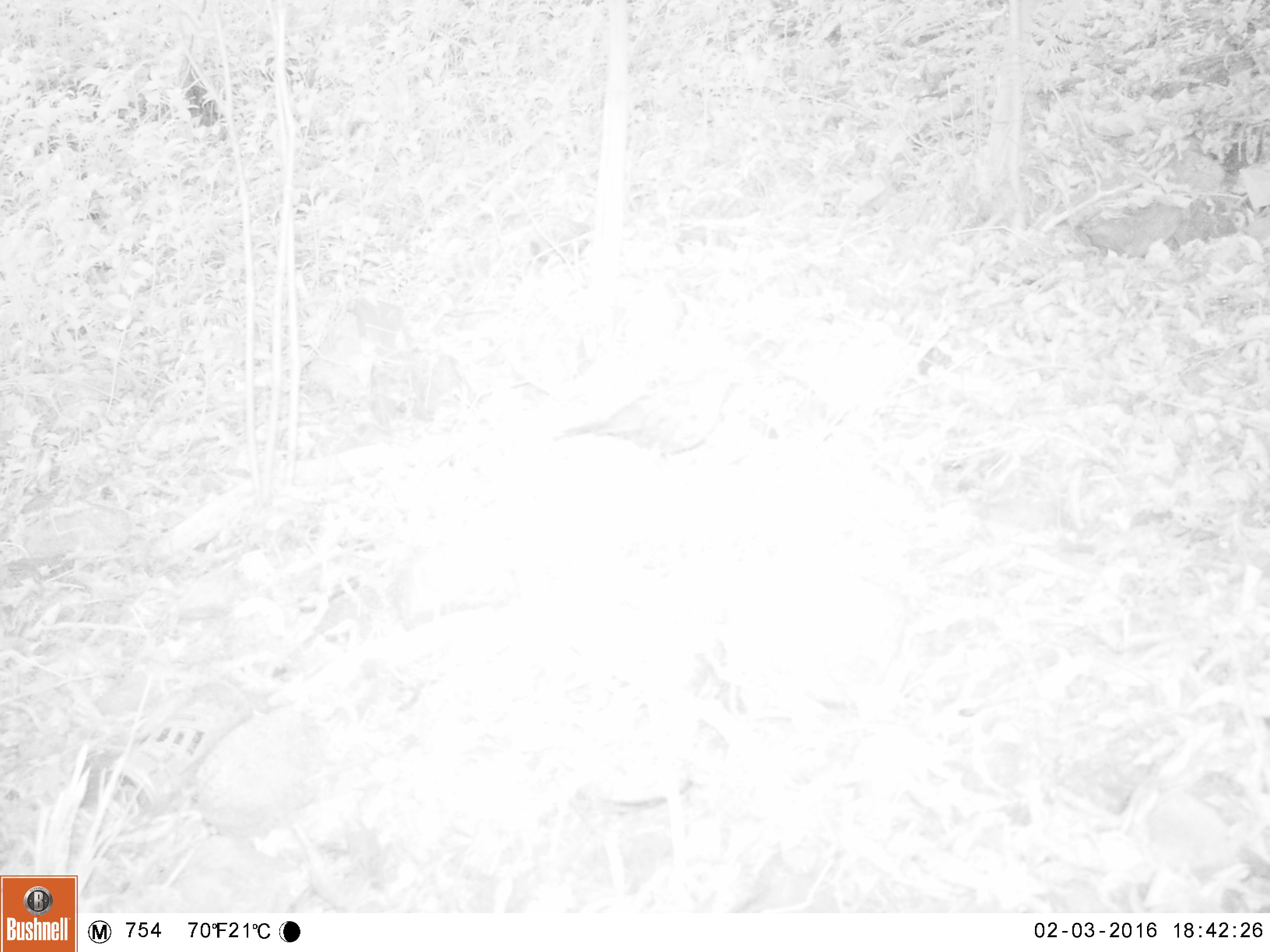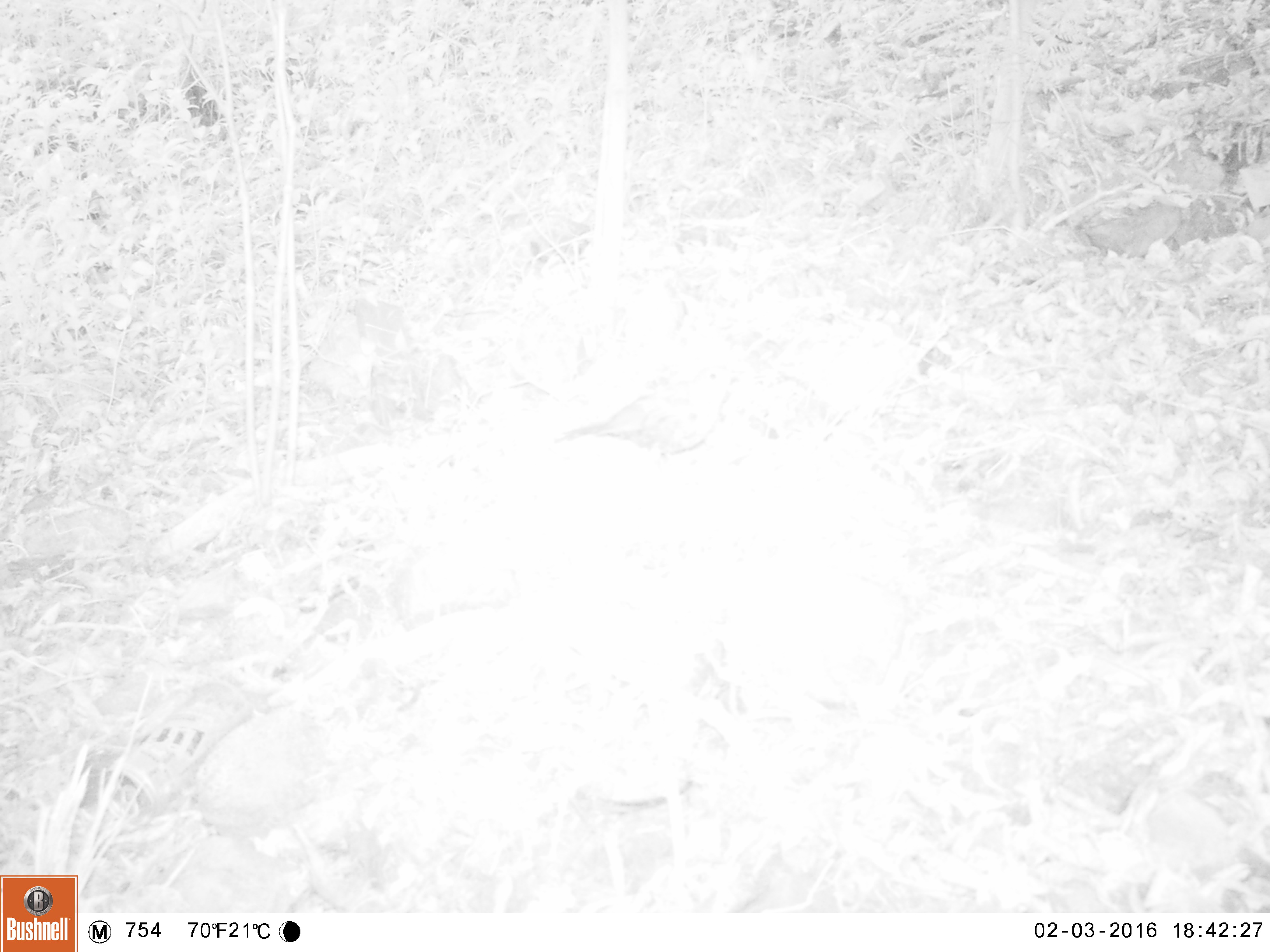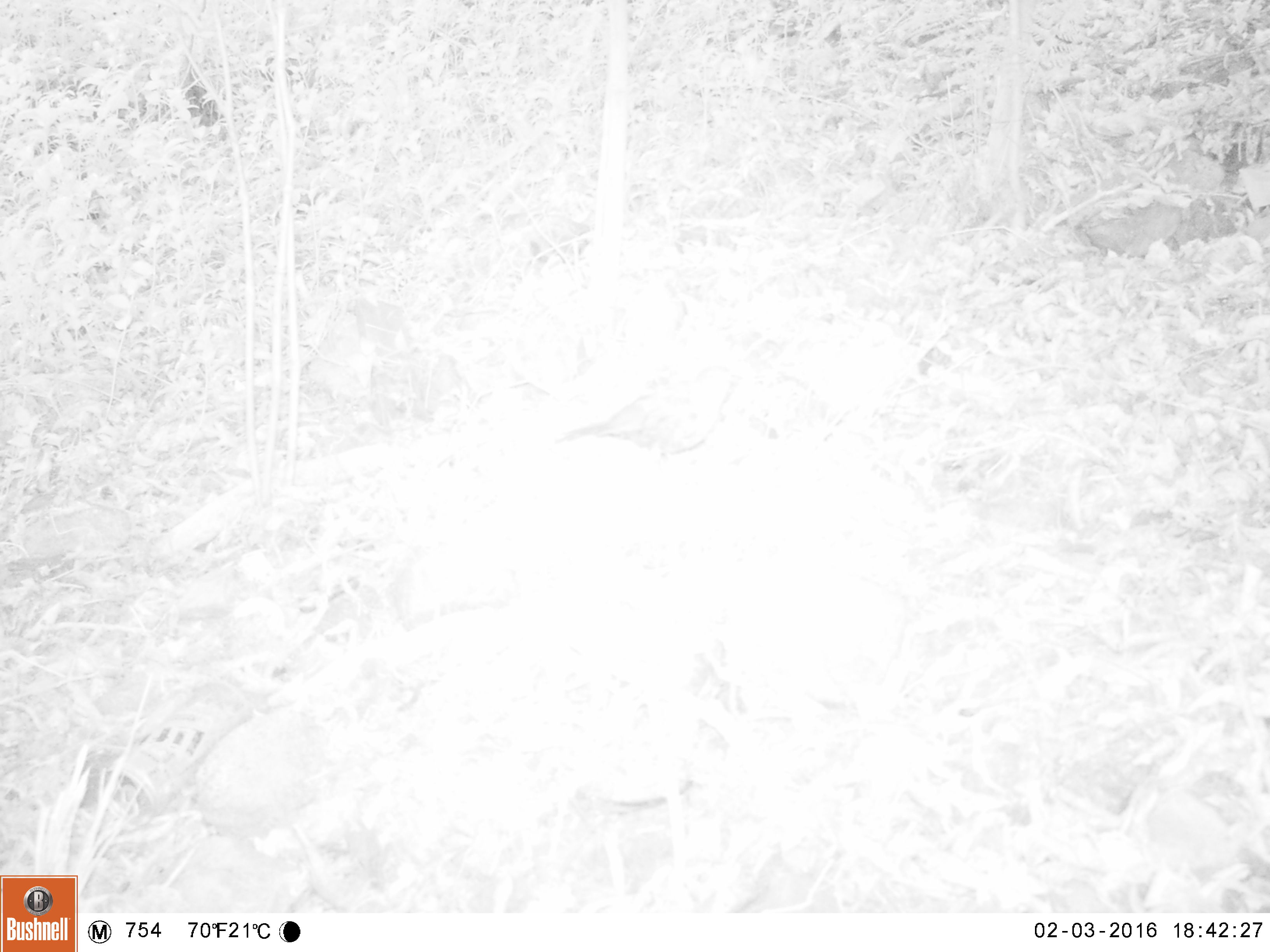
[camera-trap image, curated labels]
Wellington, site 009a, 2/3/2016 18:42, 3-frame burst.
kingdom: Animalia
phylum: Chordata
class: Aves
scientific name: Aves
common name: bird